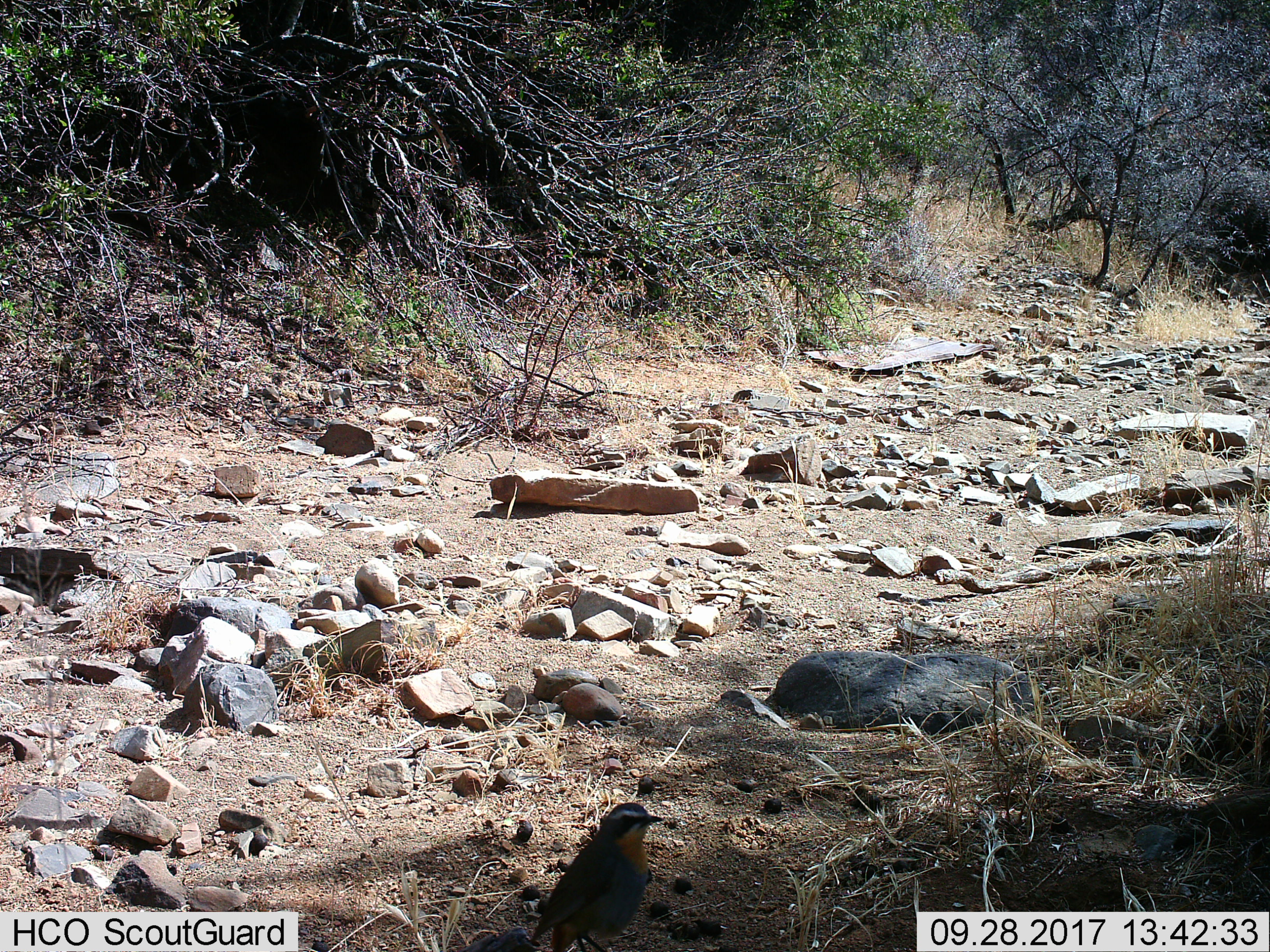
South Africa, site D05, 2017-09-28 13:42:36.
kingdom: Animalia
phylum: Chordata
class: Aves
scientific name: Aves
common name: bird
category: birdother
Birdother (bird) (Aves), count 1. Behavior (volunteer vote fractions): standing 100%, resting 0%, moving 0%, interacting 0%. Young present (vote fraction): 0%. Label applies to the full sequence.